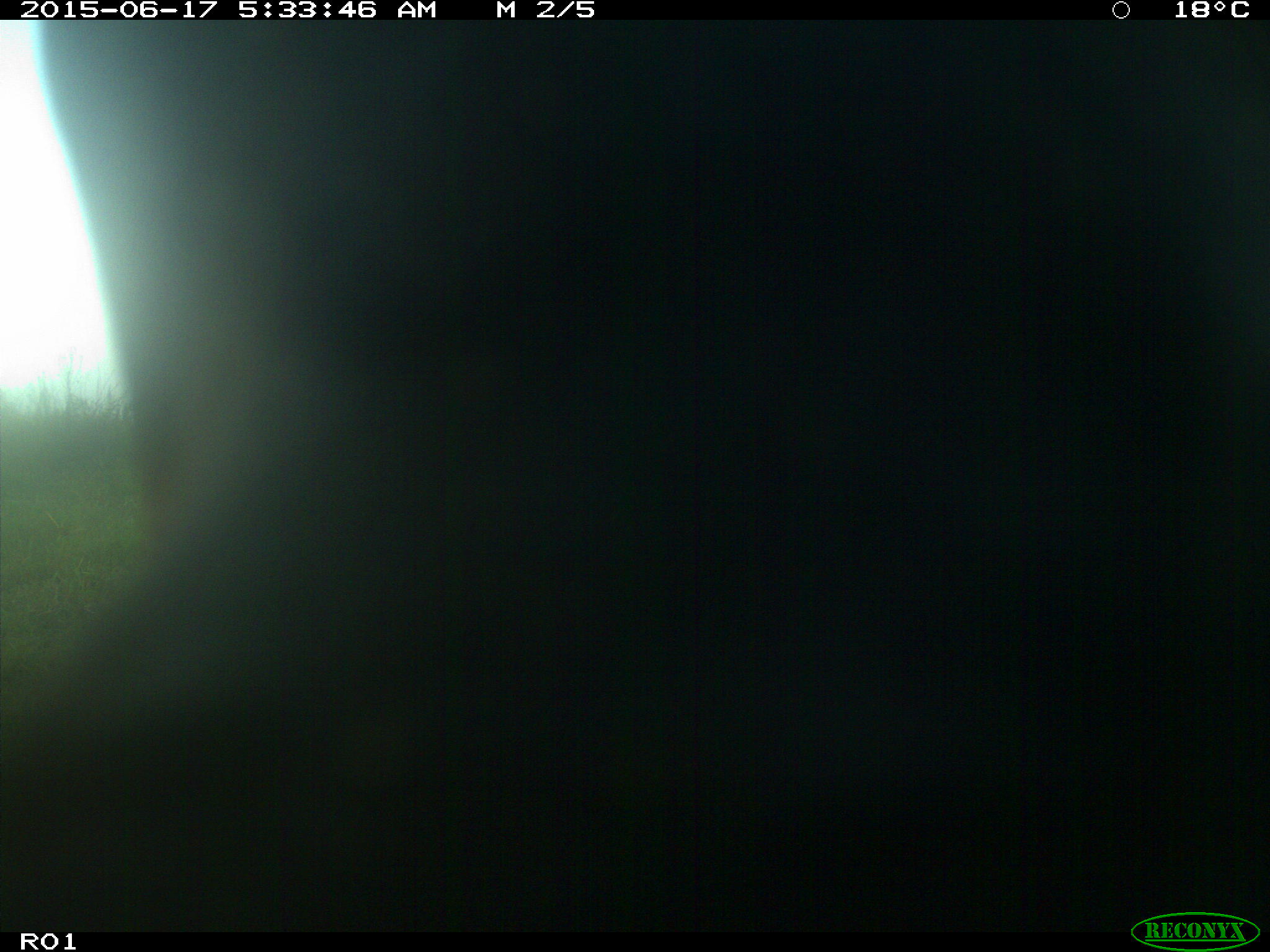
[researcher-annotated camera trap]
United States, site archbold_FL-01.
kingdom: Animalia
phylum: Chordata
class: Mammalia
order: Artiodactyla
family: Bovidae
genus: Bos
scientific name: Bos taurus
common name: domestic cow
Bos taurus (domestic cow).